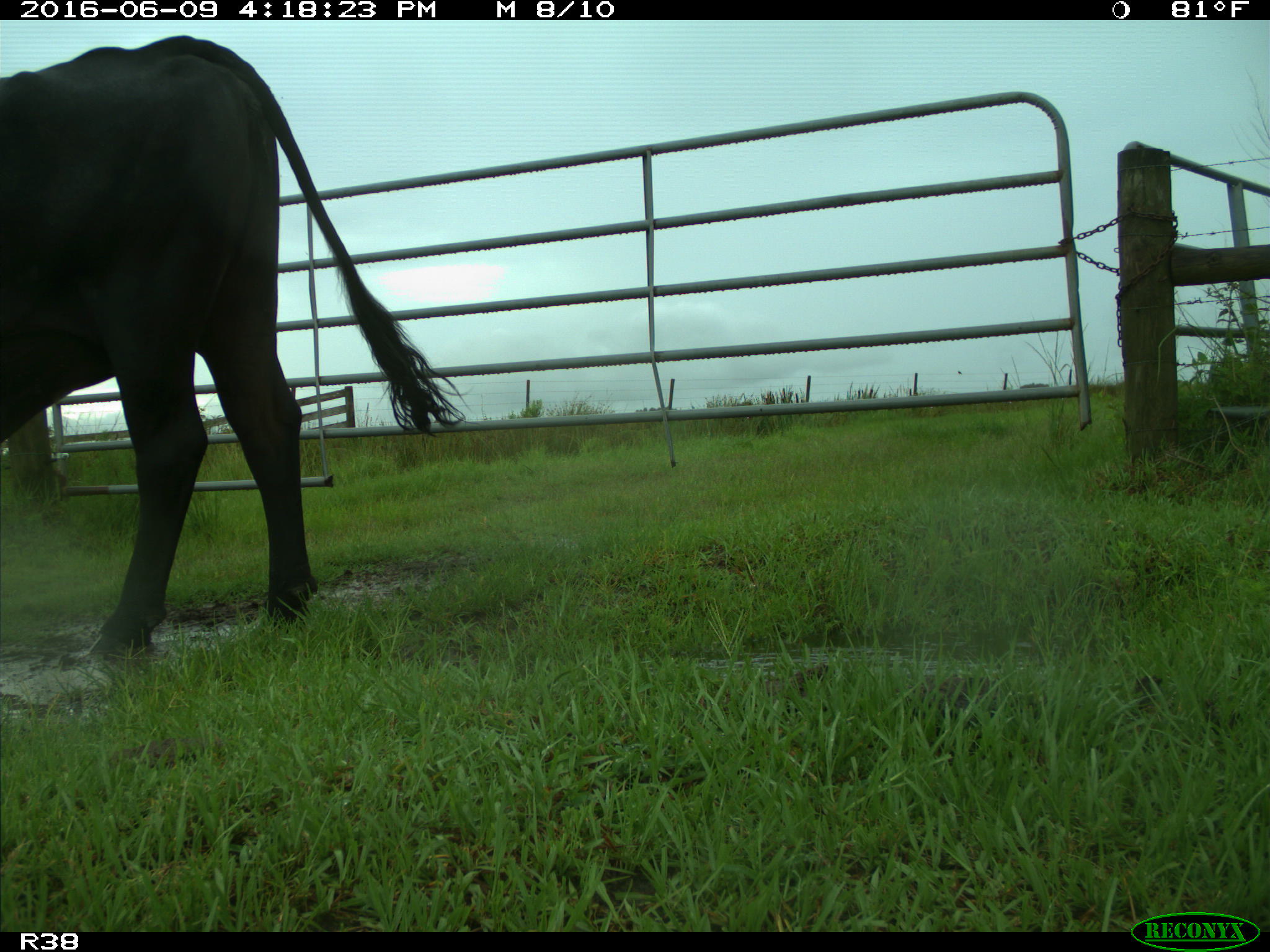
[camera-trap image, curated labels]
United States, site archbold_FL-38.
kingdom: Animalia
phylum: Chordata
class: Mammalia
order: Artiodactyla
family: Bovidae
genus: Bos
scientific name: Bos taurus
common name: domestic cow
Bos taurus (domestic cow).